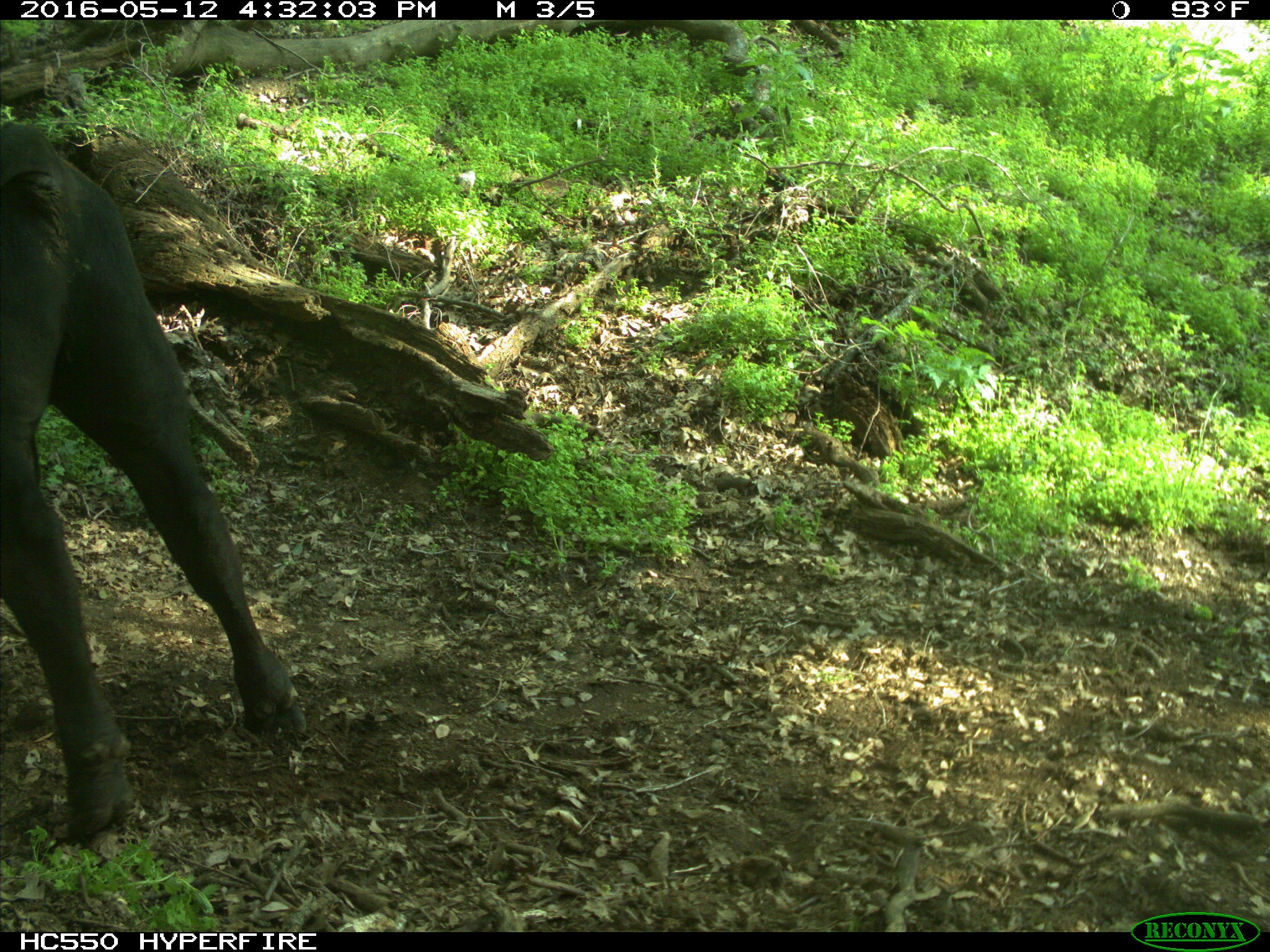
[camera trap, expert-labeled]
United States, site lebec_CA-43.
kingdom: Animalia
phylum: Chordata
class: Mammalia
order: Artiodactyla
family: Bovidae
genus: Bos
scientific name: Bos taurus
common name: domestic cow